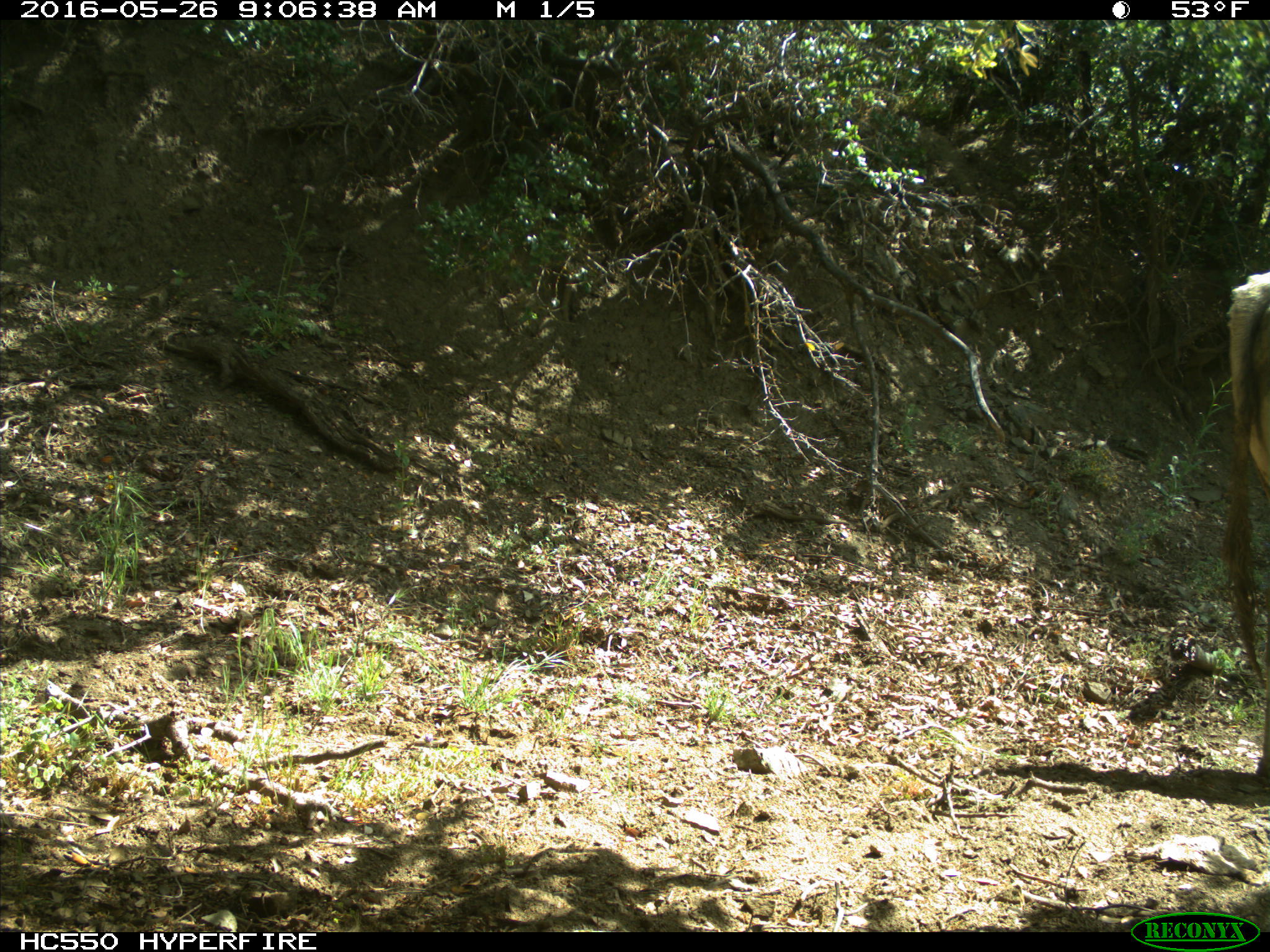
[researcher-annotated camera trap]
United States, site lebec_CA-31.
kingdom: Animalia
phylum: Chordata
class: Mammalia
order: Artiodactyla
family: Bovidae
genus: Bos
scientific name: Bos taurus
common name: domestic cow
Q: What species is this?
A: Bos taurus (domestic cow).